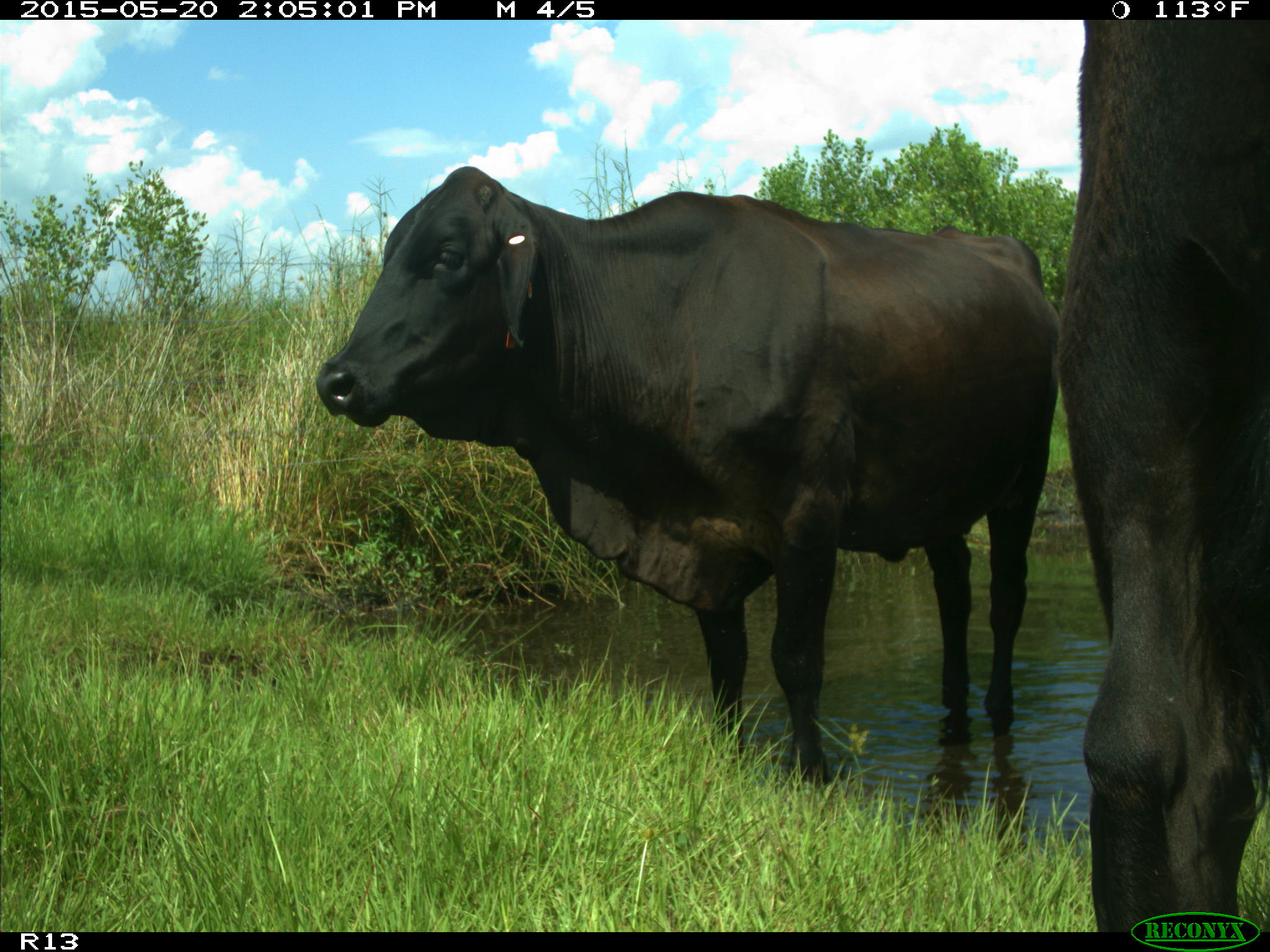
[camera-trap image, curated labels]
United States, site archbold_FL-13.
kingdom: Animalia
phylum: Chordata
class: Mammalia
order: Artiodactyla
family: Bovidae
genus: Bos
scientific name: Bos taurus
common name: domestic cow